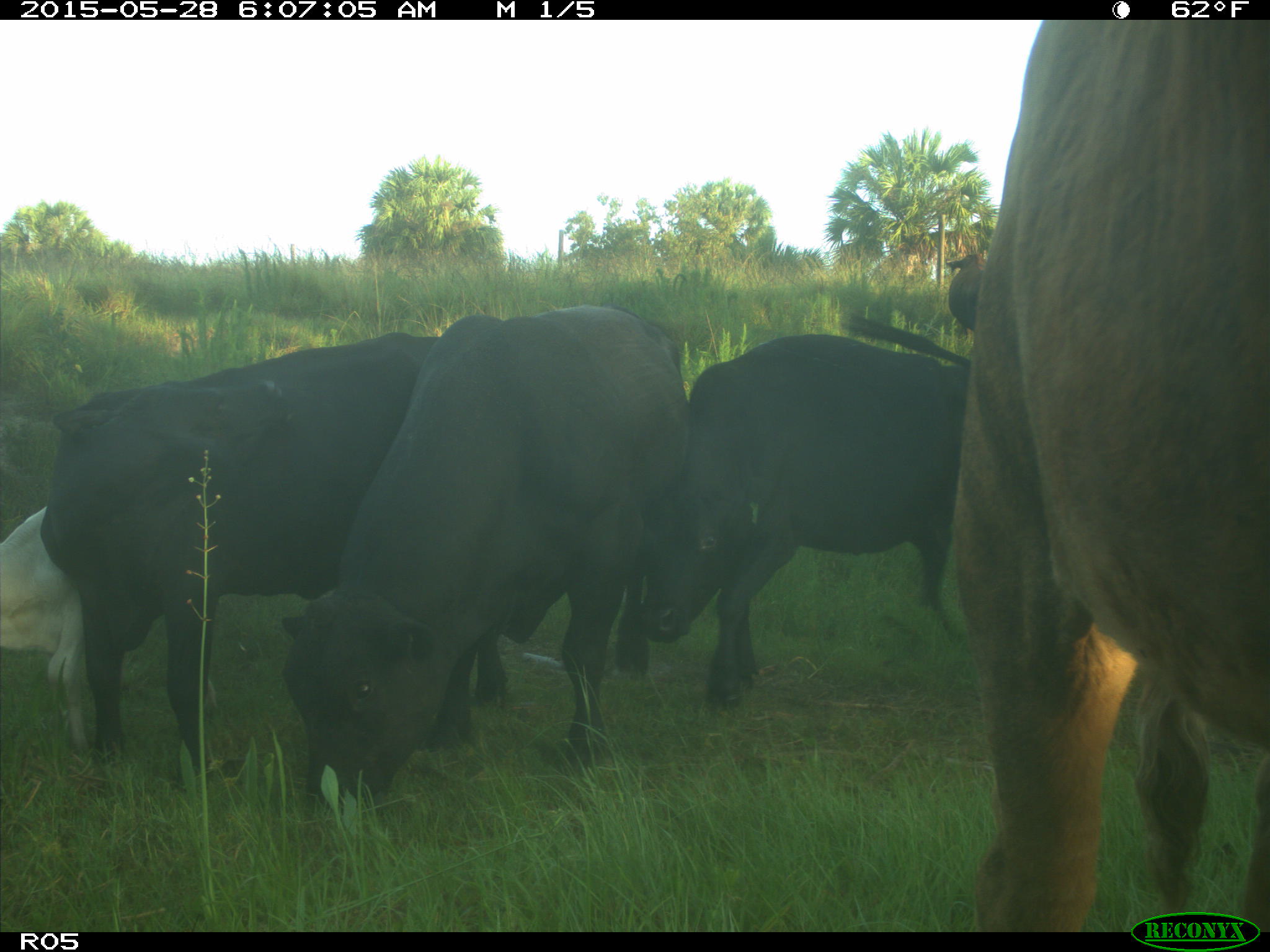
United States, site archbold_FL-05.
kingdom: Animalia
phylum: Chordata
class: Mammalia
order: Artiodactyla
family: Bovidae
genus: Bos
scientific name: Bos taurus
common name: domestic cow